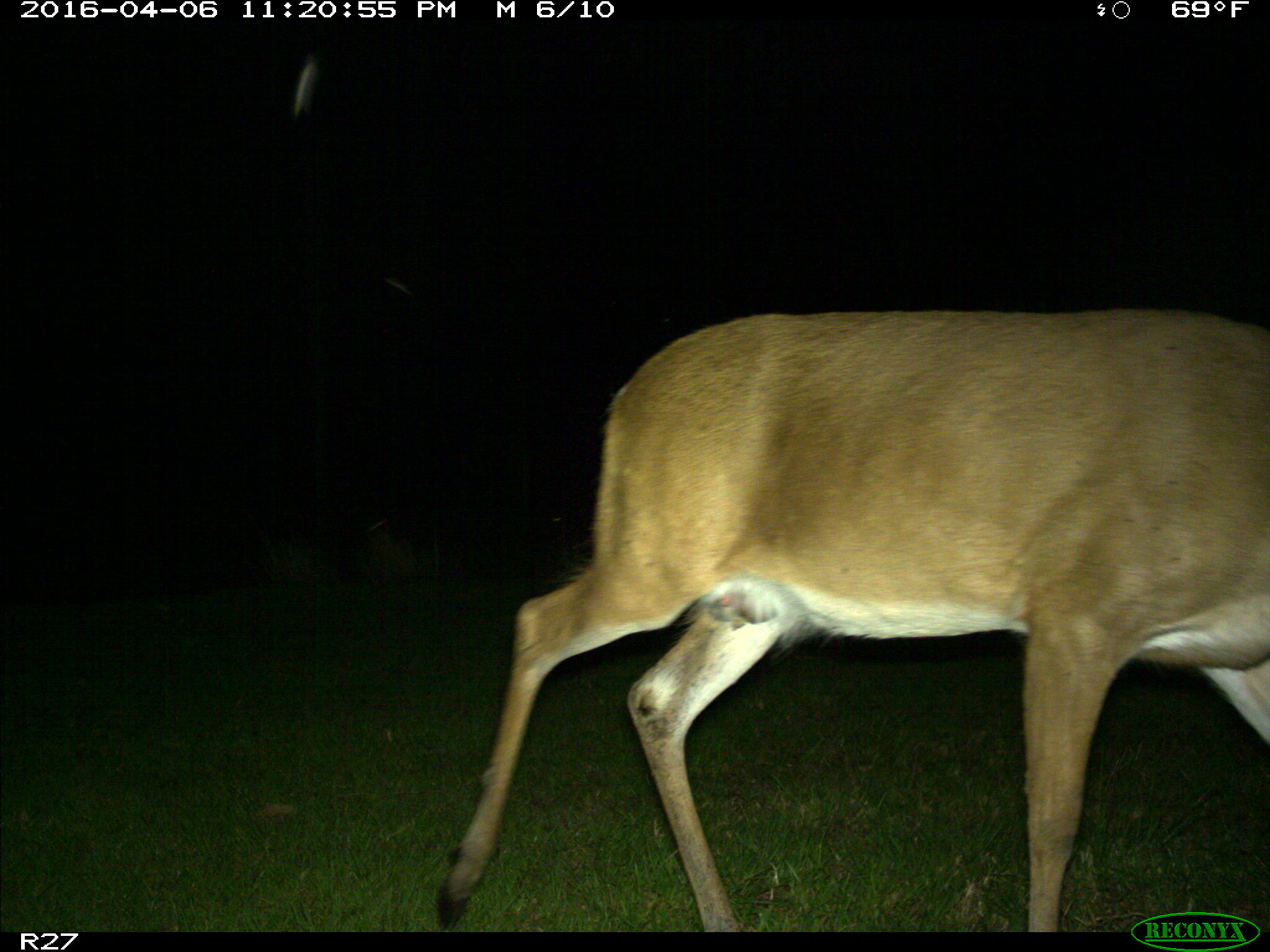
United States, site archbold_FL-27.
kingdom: Animalia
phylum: Chordata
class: Mammalia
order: Artiodactyla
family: Cervidae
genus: Odocoileus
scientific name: Odocoileus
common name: deer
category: unidentified deer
Unidentified deer (deer) (Odocoileus).